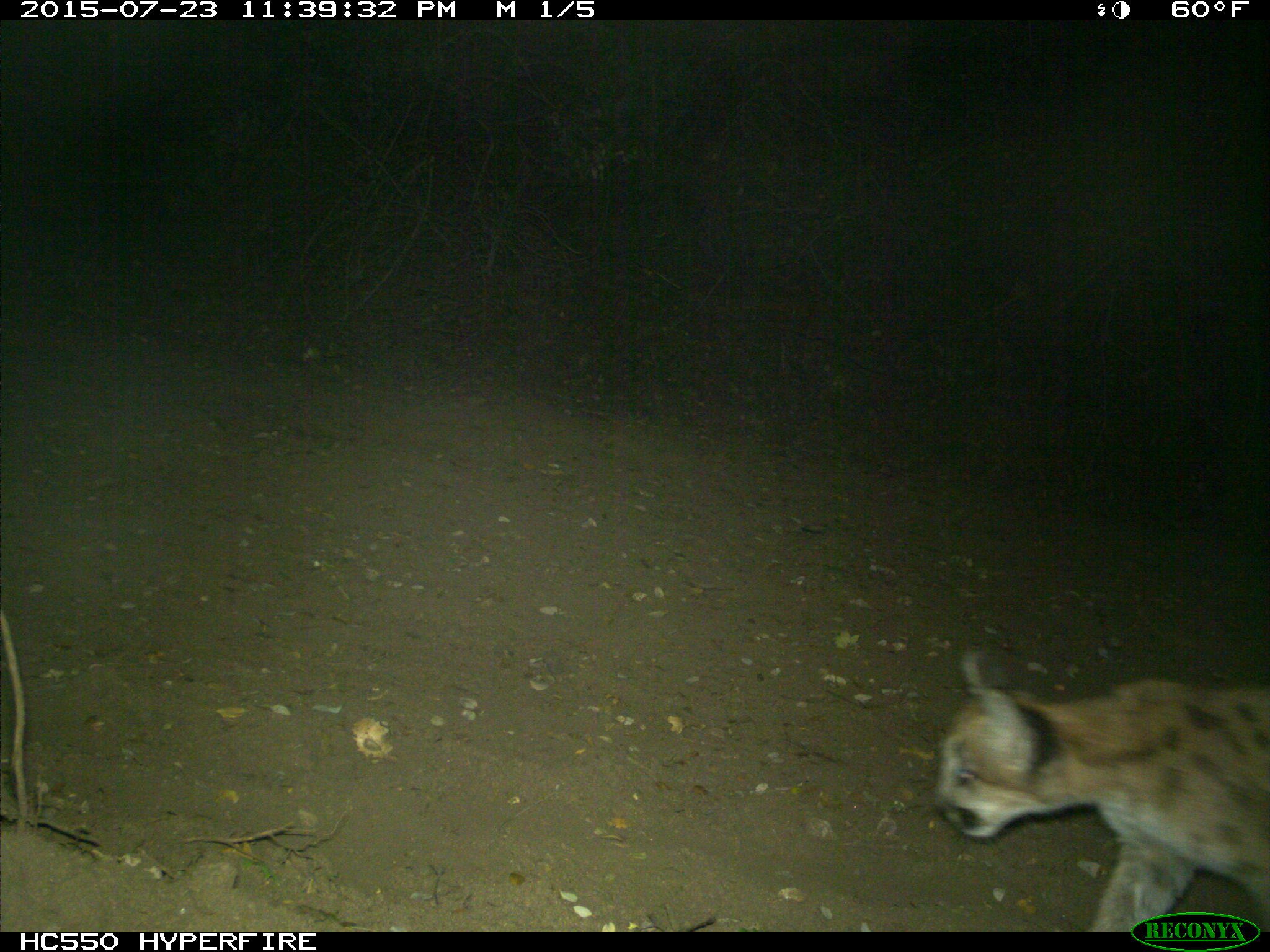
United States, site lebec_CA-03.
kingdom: Animalia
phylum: Chordata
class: Mammalia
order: Carnivora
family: Felidae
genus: Puma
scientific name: Puma concolor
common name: mountain lion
Puma concolor (mountain lion).